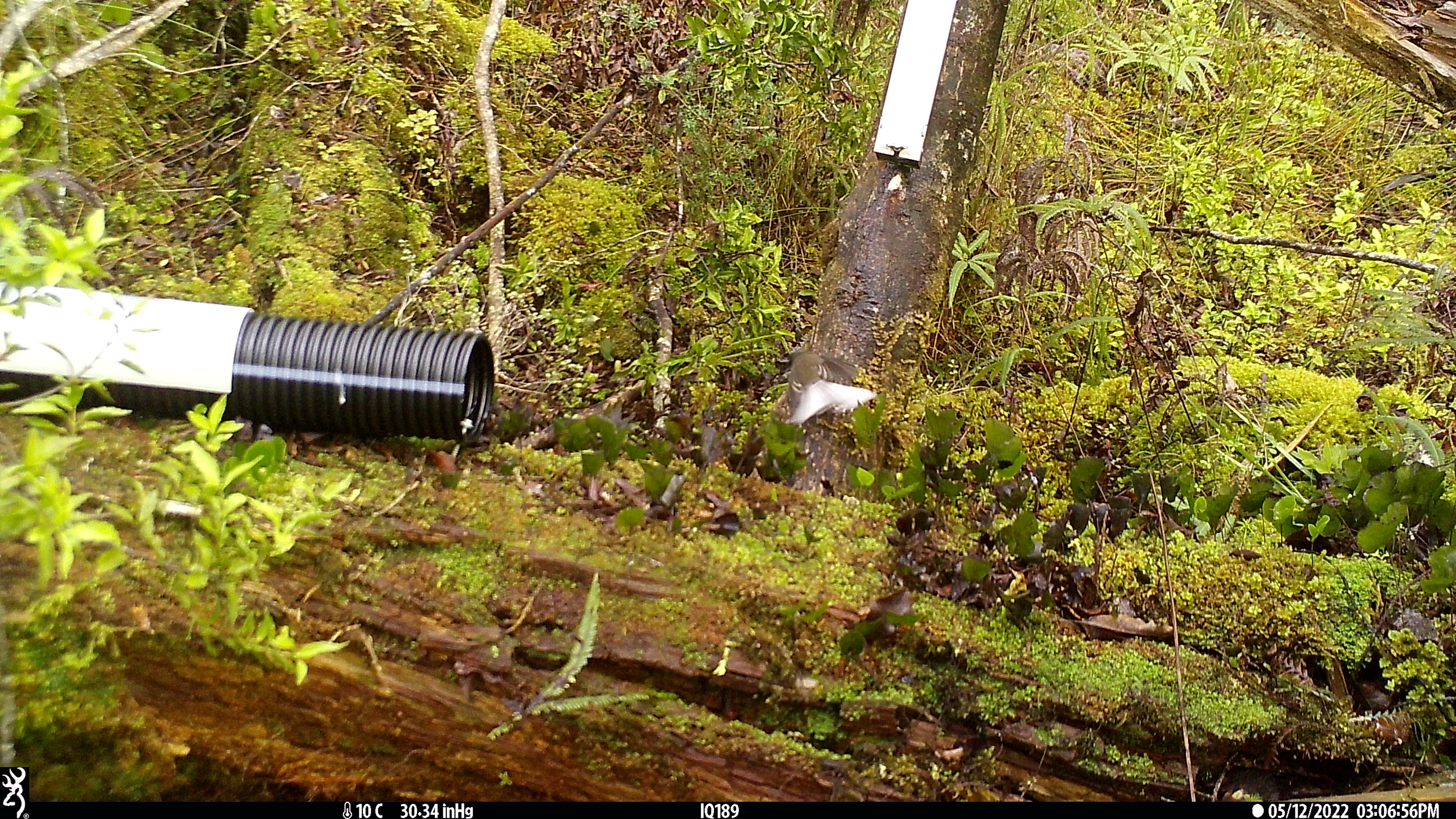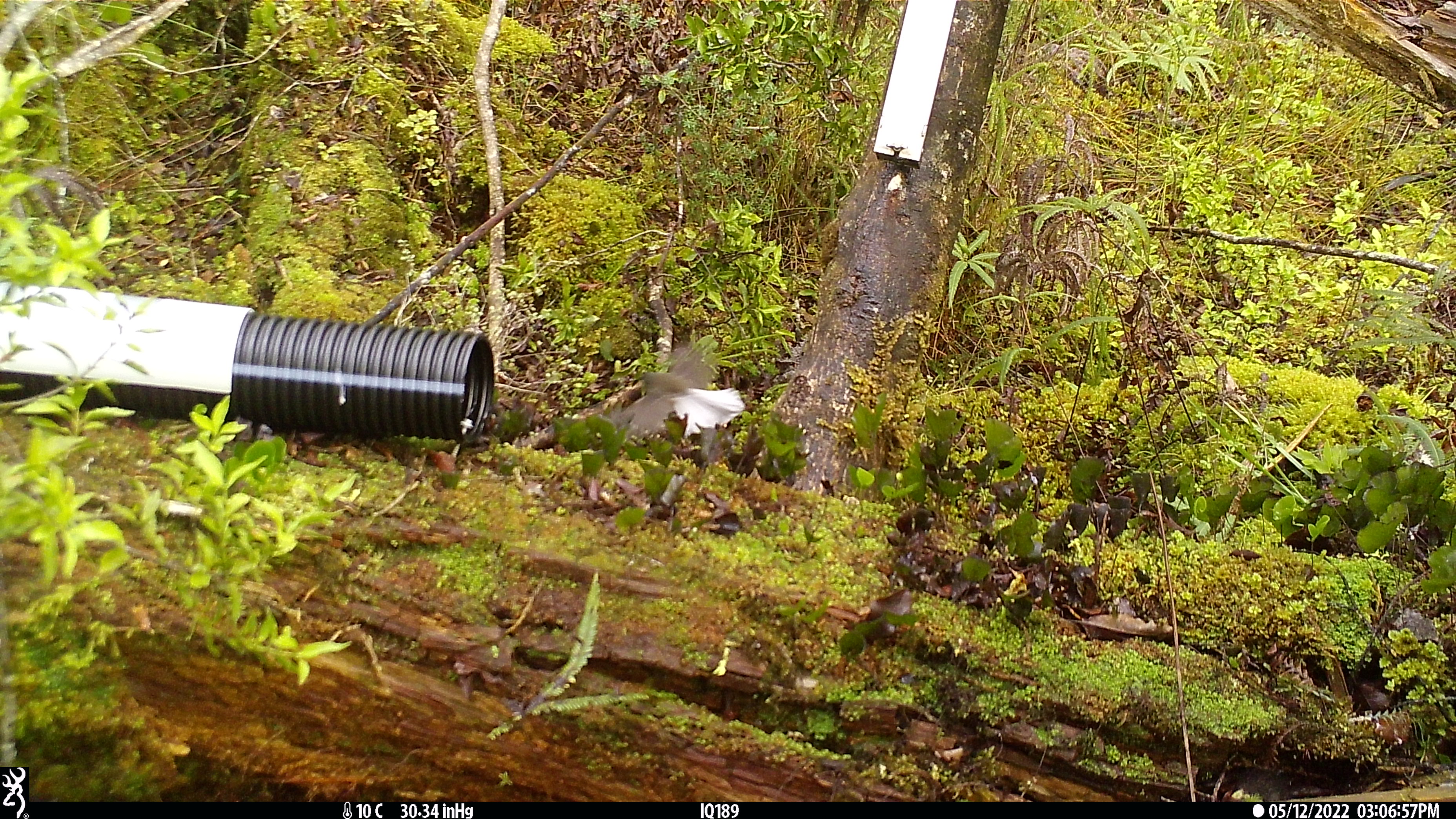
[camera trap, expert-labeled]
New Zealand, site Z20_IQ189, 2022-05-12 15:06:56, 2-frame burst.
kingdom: Animalia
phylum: Chordata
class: Aves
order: Passeriformes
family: Rhipiduridae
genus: Rhipidura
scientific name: Rhipidura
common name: fantails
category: fantail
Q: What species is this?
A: Fantail (fantails) (Rhipidura).